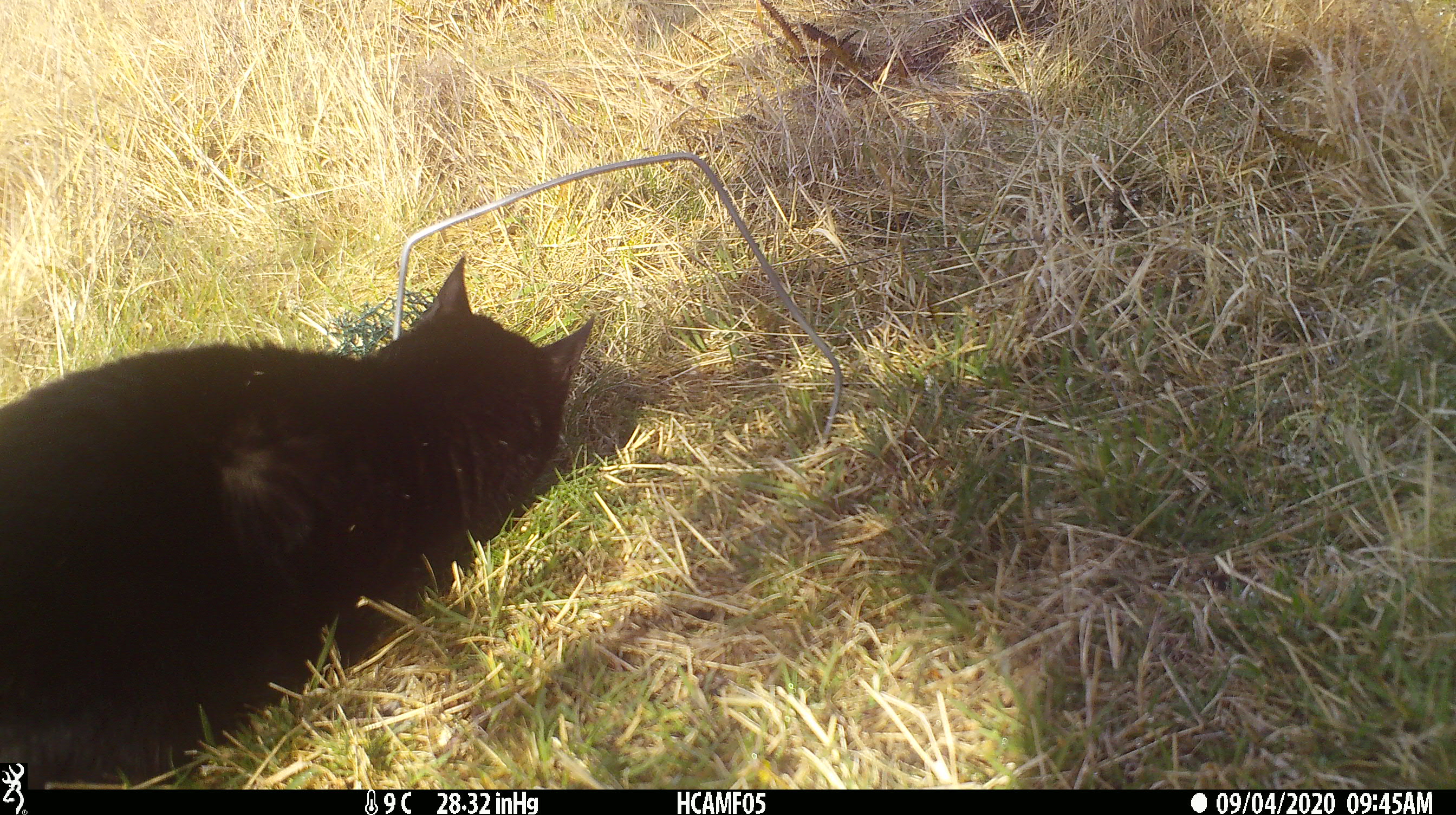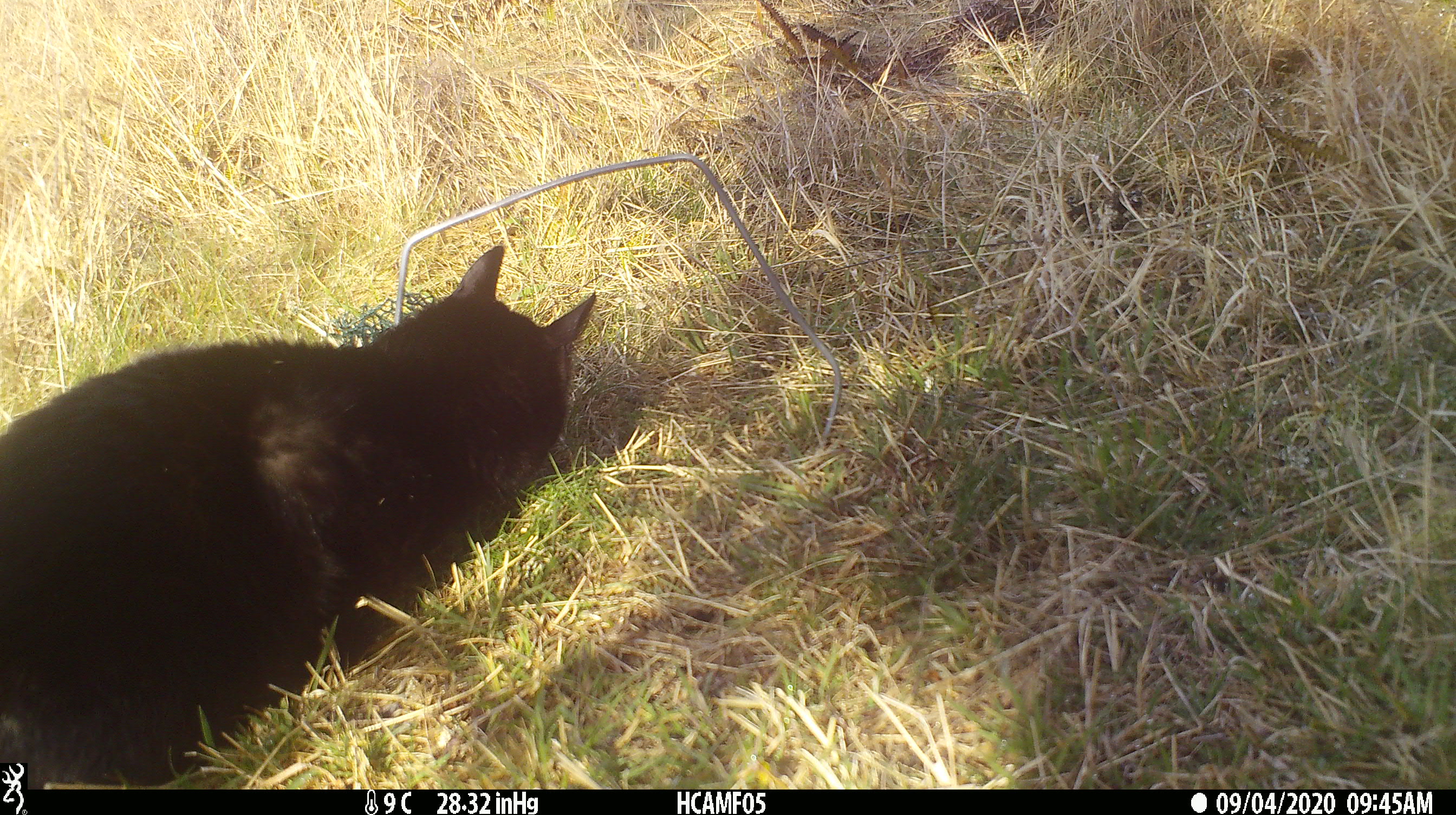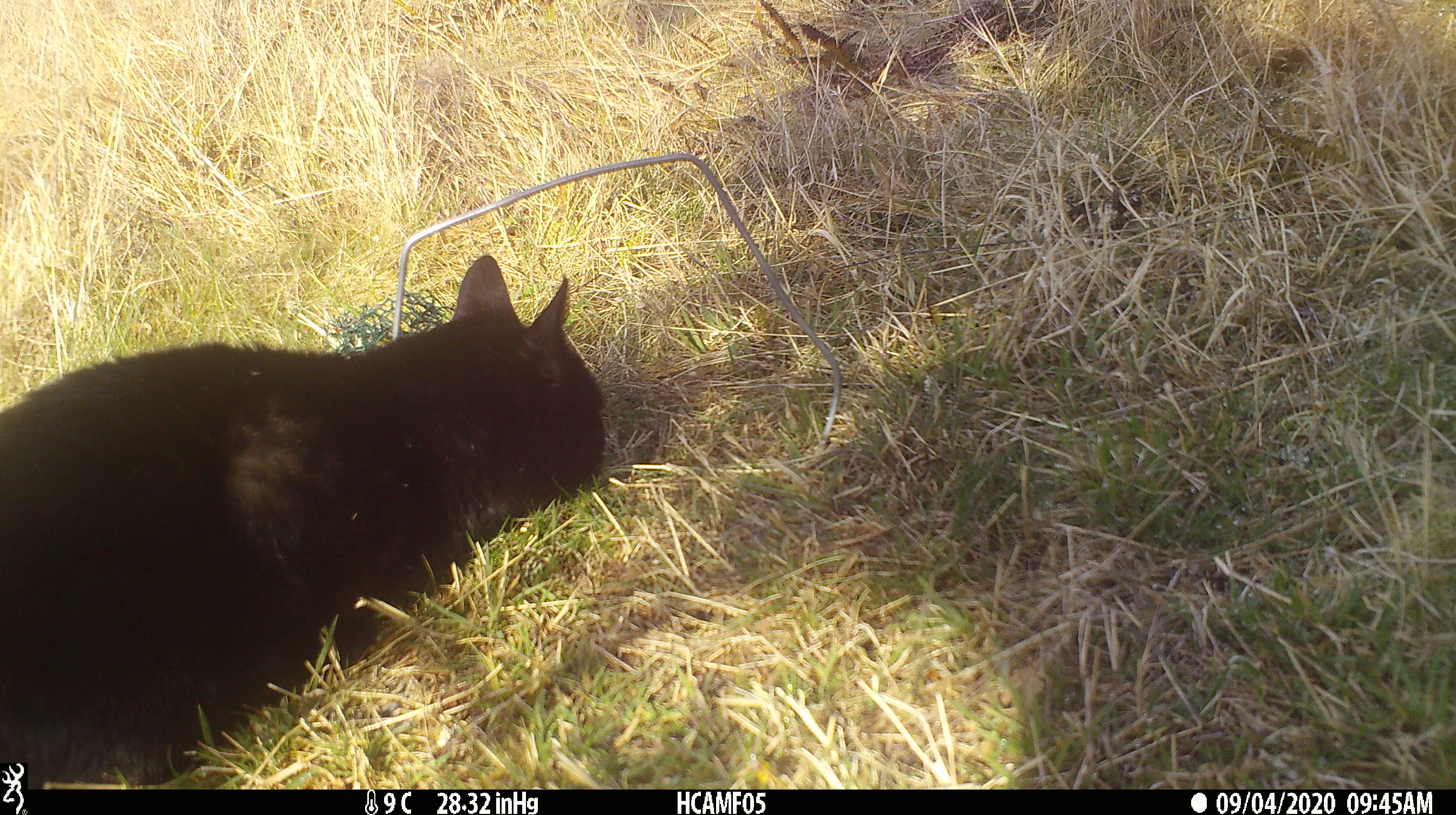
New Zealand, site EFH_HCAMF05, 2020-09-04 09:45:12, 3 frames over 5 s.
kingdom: Animalia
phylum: Chordata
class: Mammalia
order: Carnivora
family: Felidae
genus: Felis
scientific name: Felis catus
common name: domestic cat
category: cat